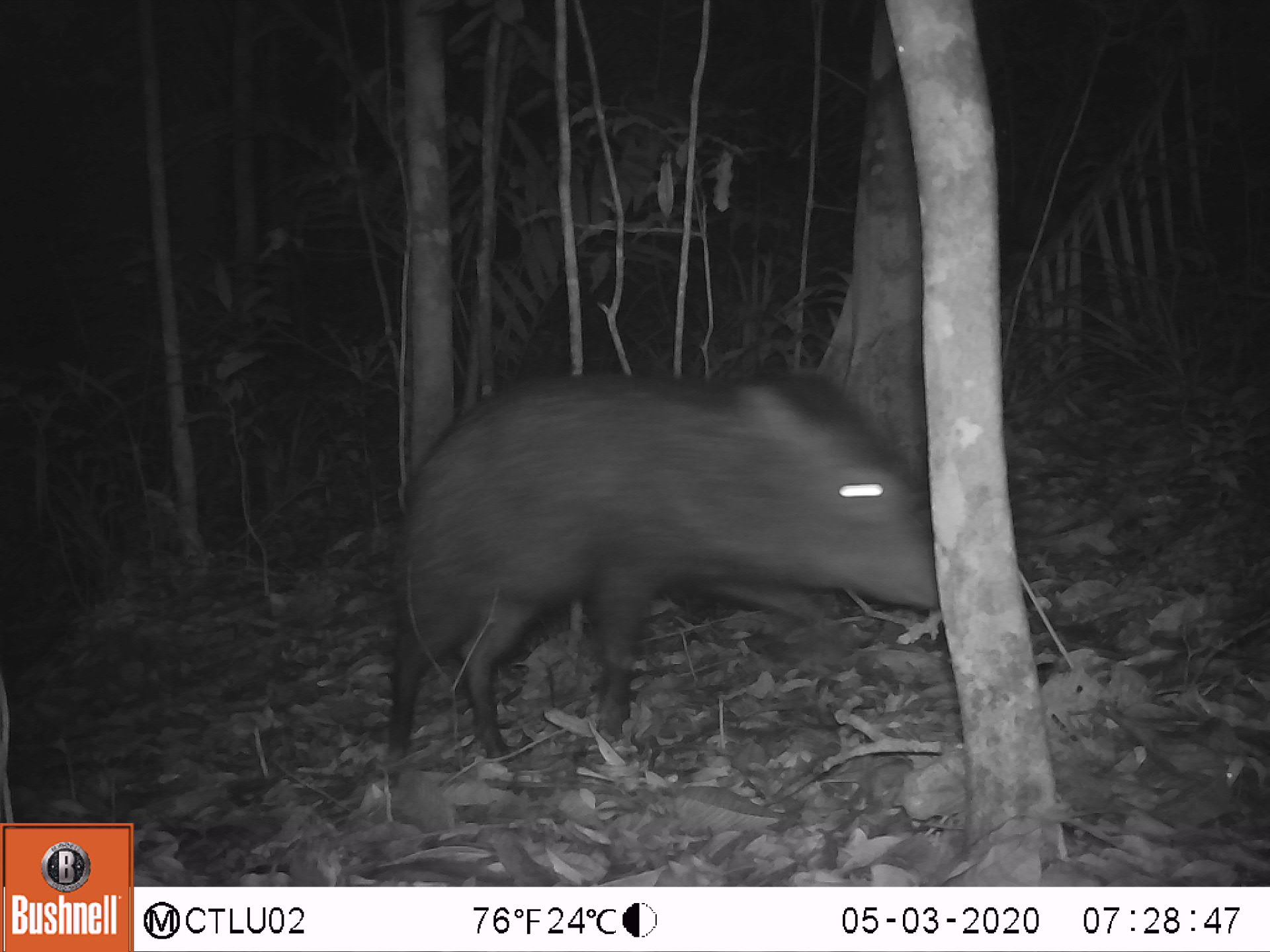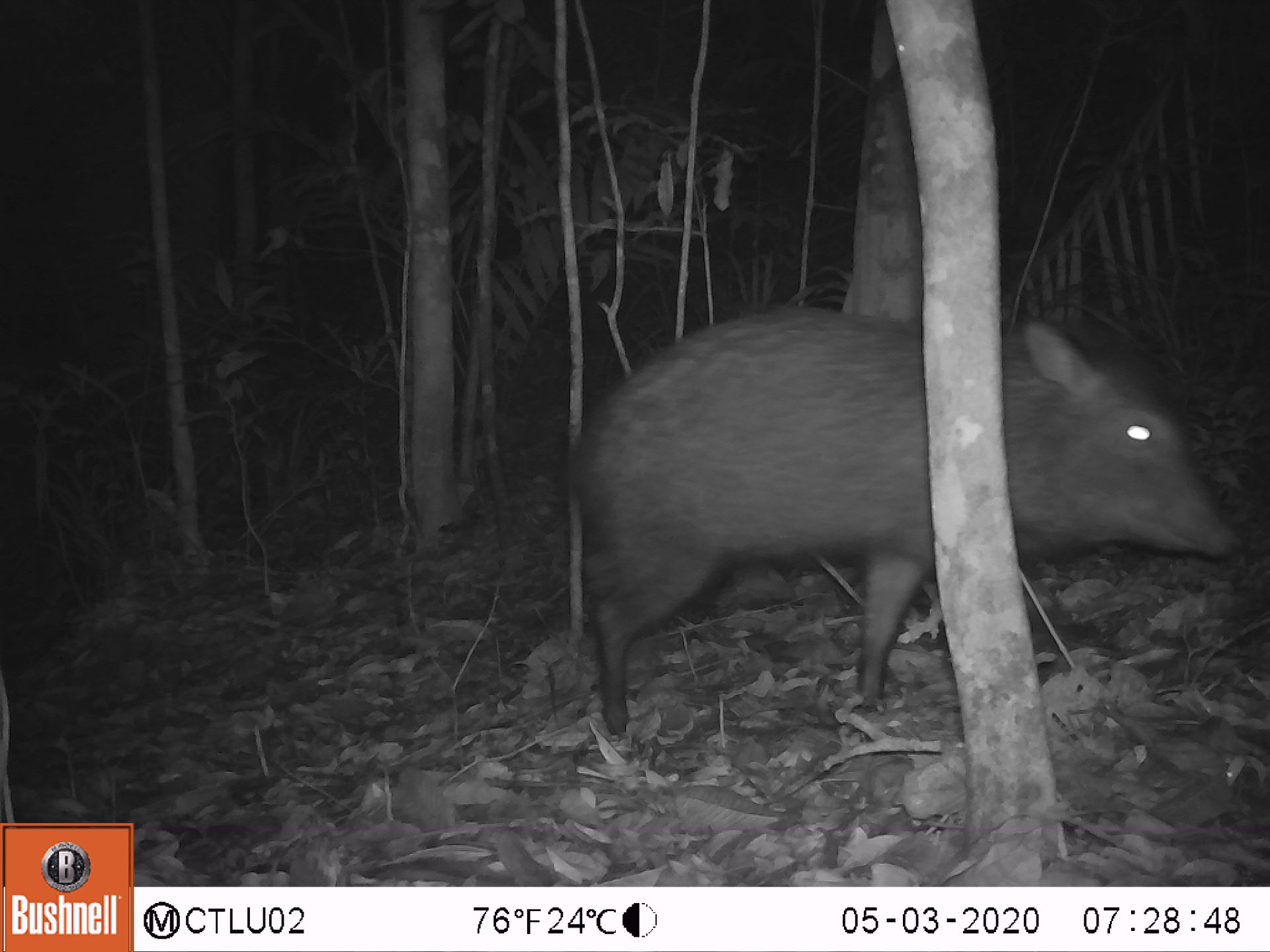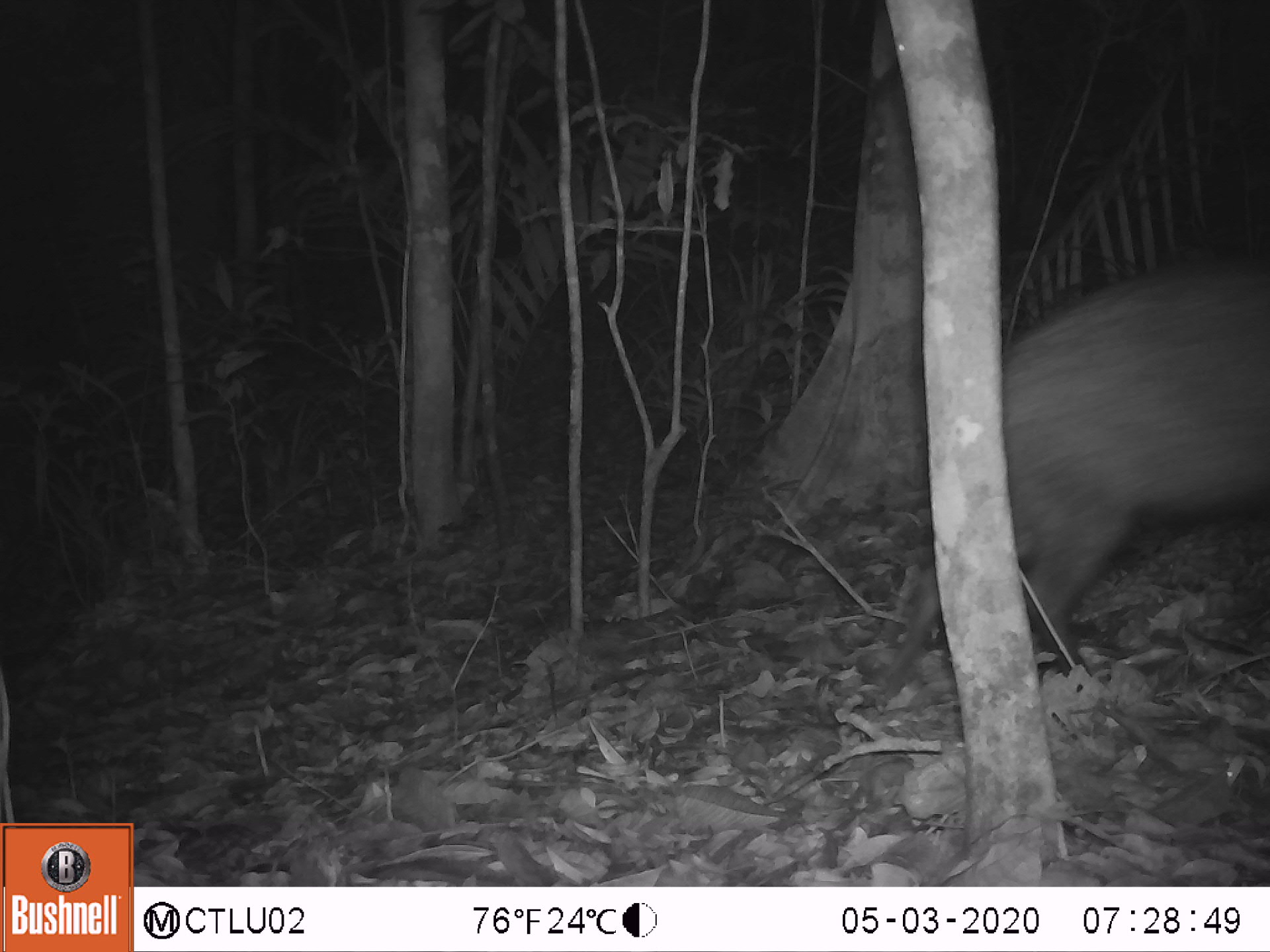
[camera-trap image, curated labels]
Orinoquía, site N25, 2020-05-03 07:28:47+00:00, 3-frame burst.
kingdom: Animalia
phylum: Chordata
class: Mammalia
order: Artiodactyla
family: Tayassuidae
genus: Pecari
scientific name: Pecari tajacu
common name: collared peccary